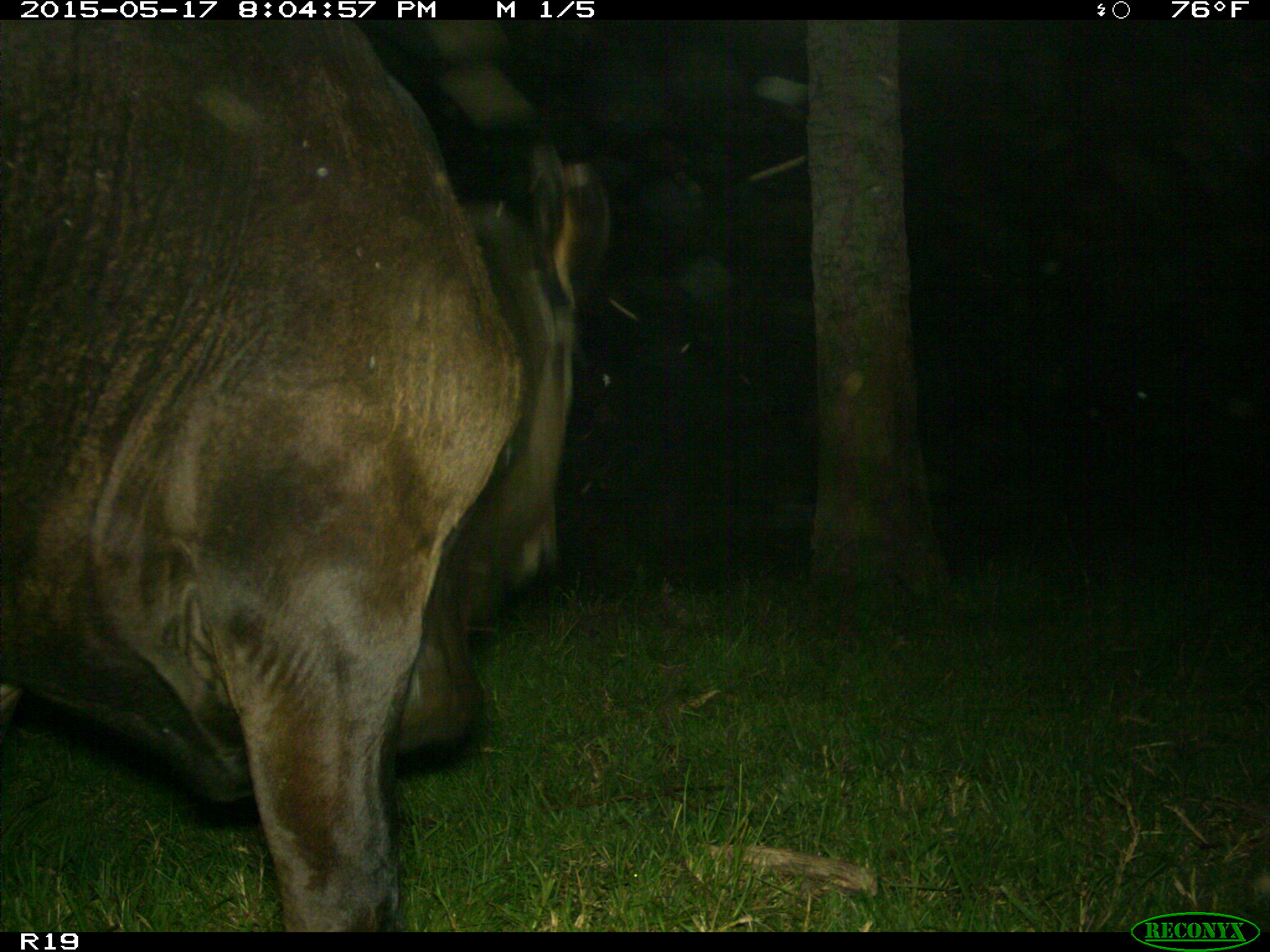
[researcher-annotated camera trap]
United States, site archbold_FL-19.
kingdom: Animalia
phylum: Chordata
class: Mammalia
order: Artiodactyla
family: Bovidae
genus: Bos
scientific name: Bos taurus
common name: domestic cow